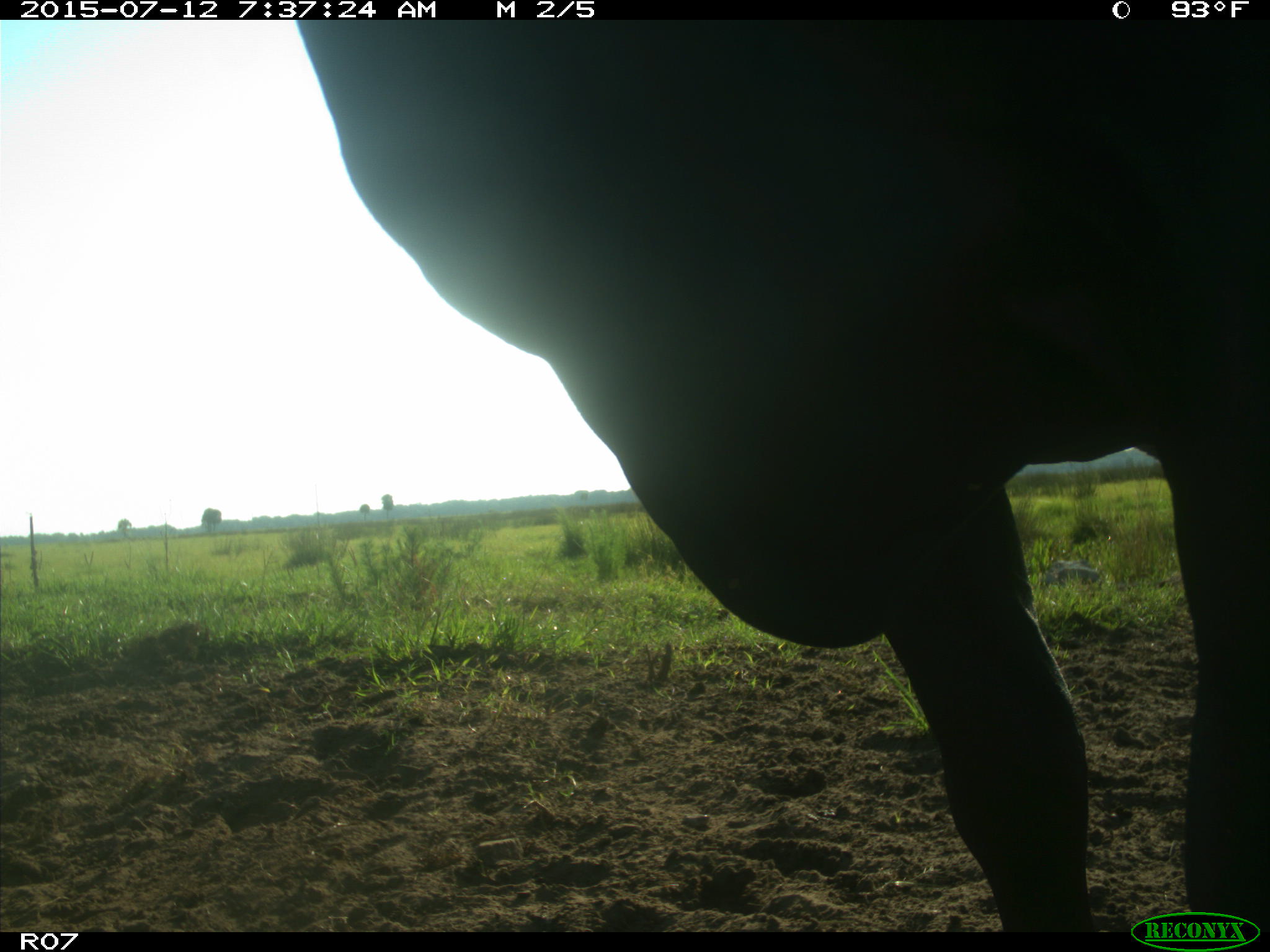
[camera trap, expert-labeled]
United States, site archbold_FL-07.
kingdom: Animalia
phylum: Chordata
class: Mammalia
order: Artiodactyla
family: Bovidae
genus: Bos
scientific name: Bos taurus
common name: domestic cow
Bos taurus (domestic cow).